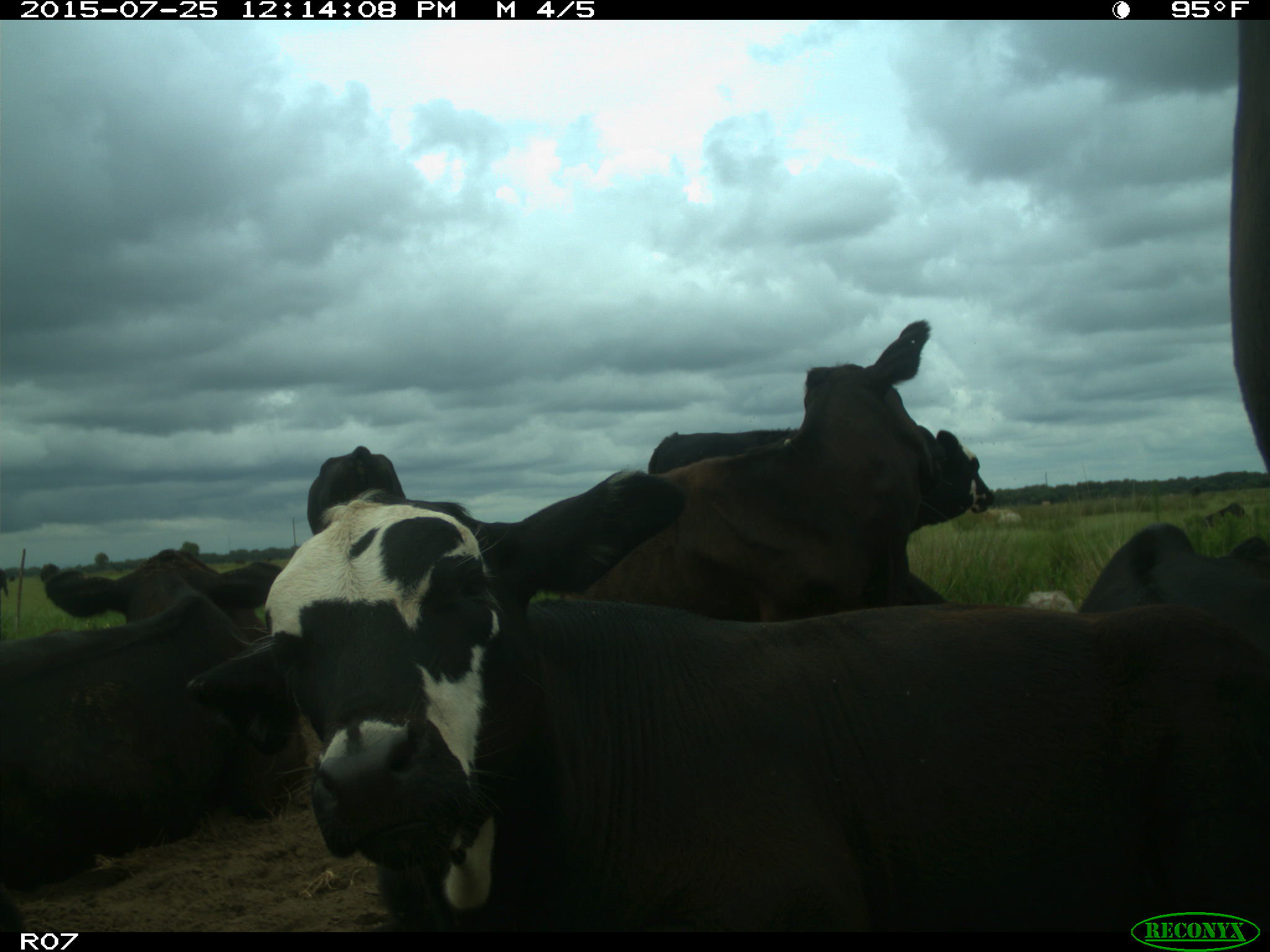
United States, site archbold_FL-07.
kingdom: Animalia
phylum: Chordata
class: Mammalia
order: Artiodactyla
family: Bovidae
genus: Bos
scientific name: Bos taurus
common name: domestic cow